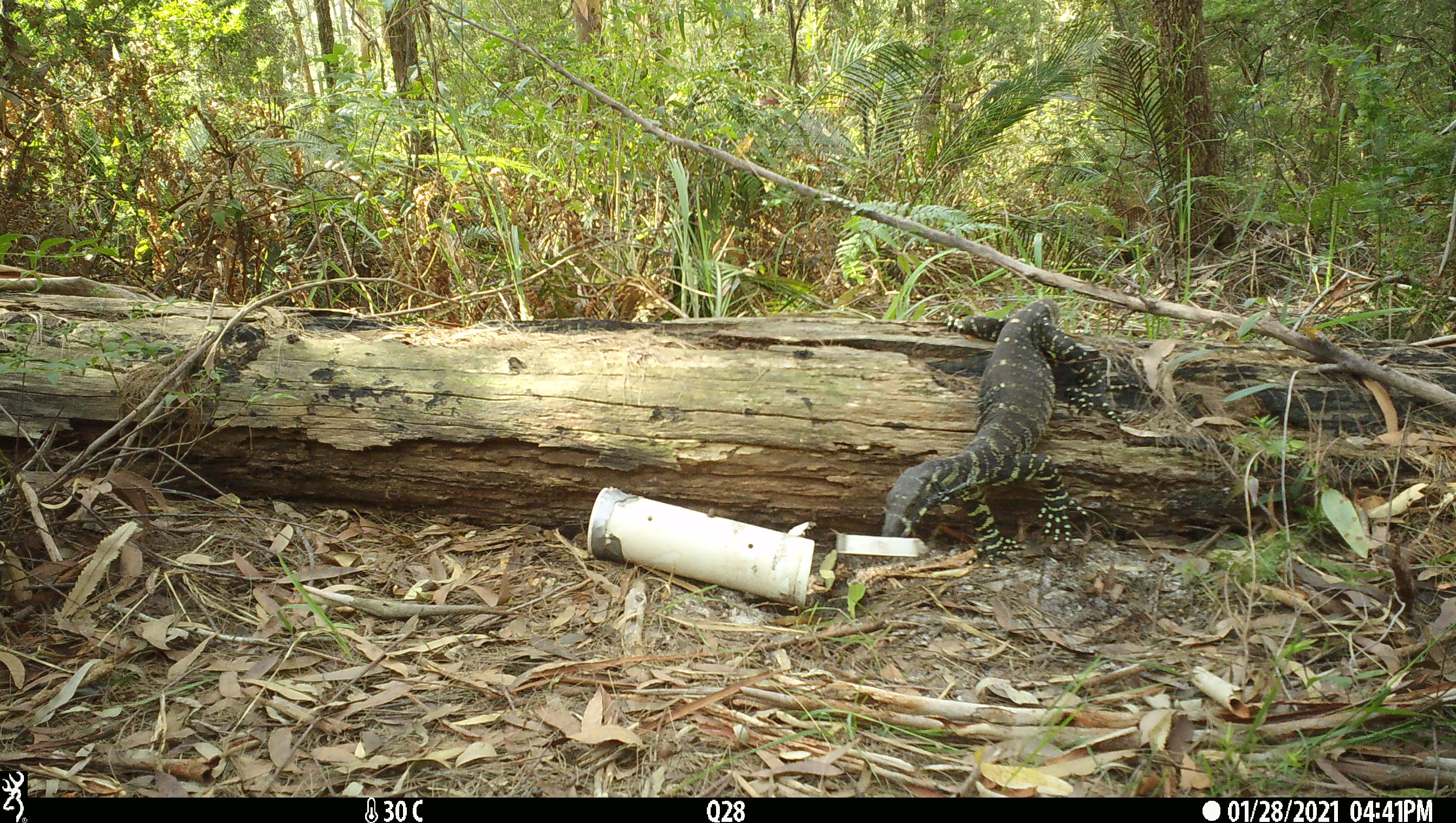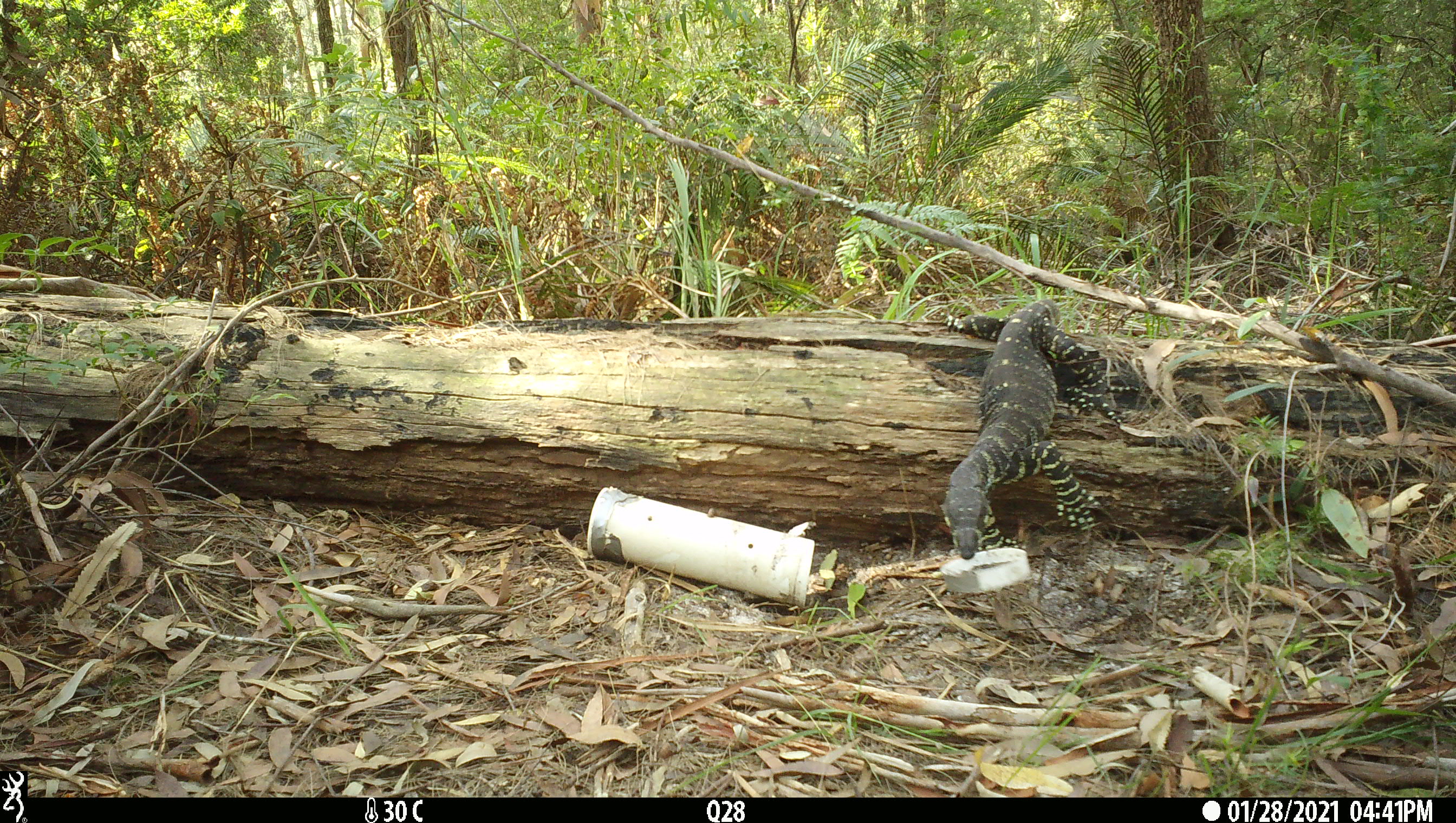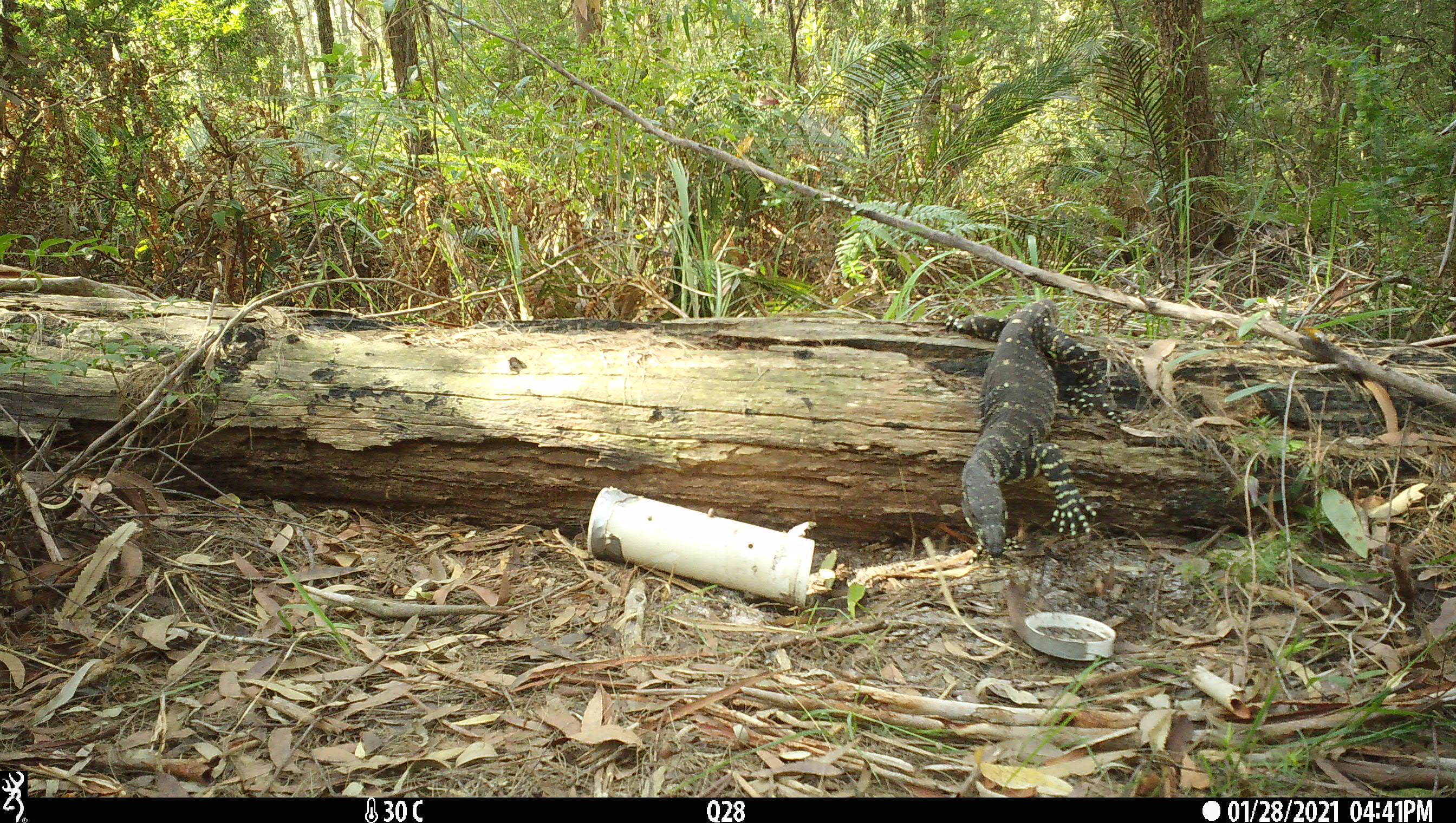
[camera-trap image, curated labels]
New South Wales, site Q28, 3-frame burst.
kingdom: Animalia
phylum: Chordata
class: Reptilia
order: Squamata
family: Varanidae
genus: Varanus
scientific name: Varanus varius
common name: lace monitor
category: goanna